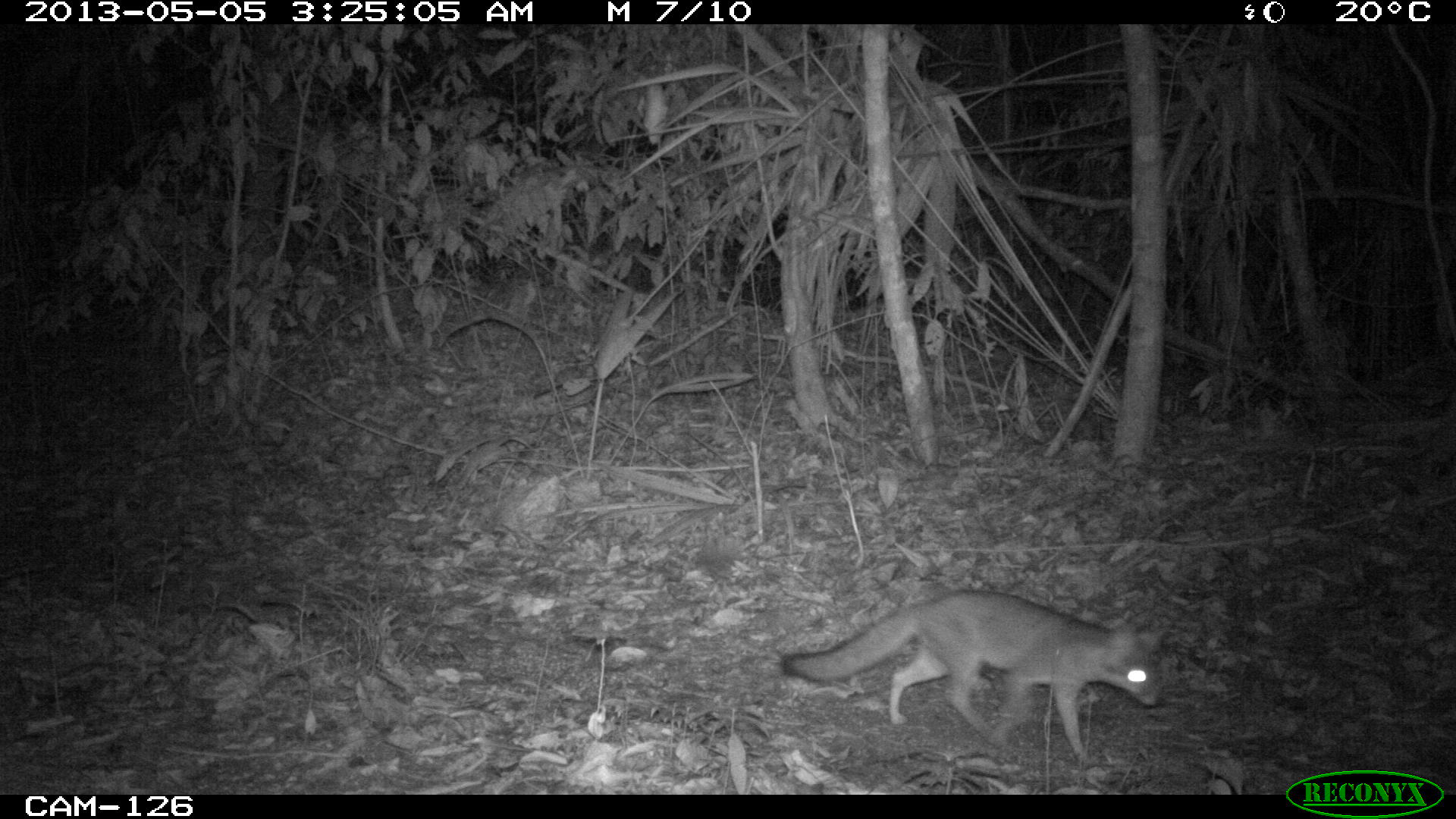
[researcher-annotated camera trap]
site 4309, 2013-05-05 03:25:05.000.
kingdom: Animalia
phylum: Chordata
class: Mammalia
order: Carnivora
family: Canidae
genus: Urocyon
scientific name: Urocyon cinereoargenteus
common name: gray fox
Urocyon cinereoargenteus (gray fox), count 1.